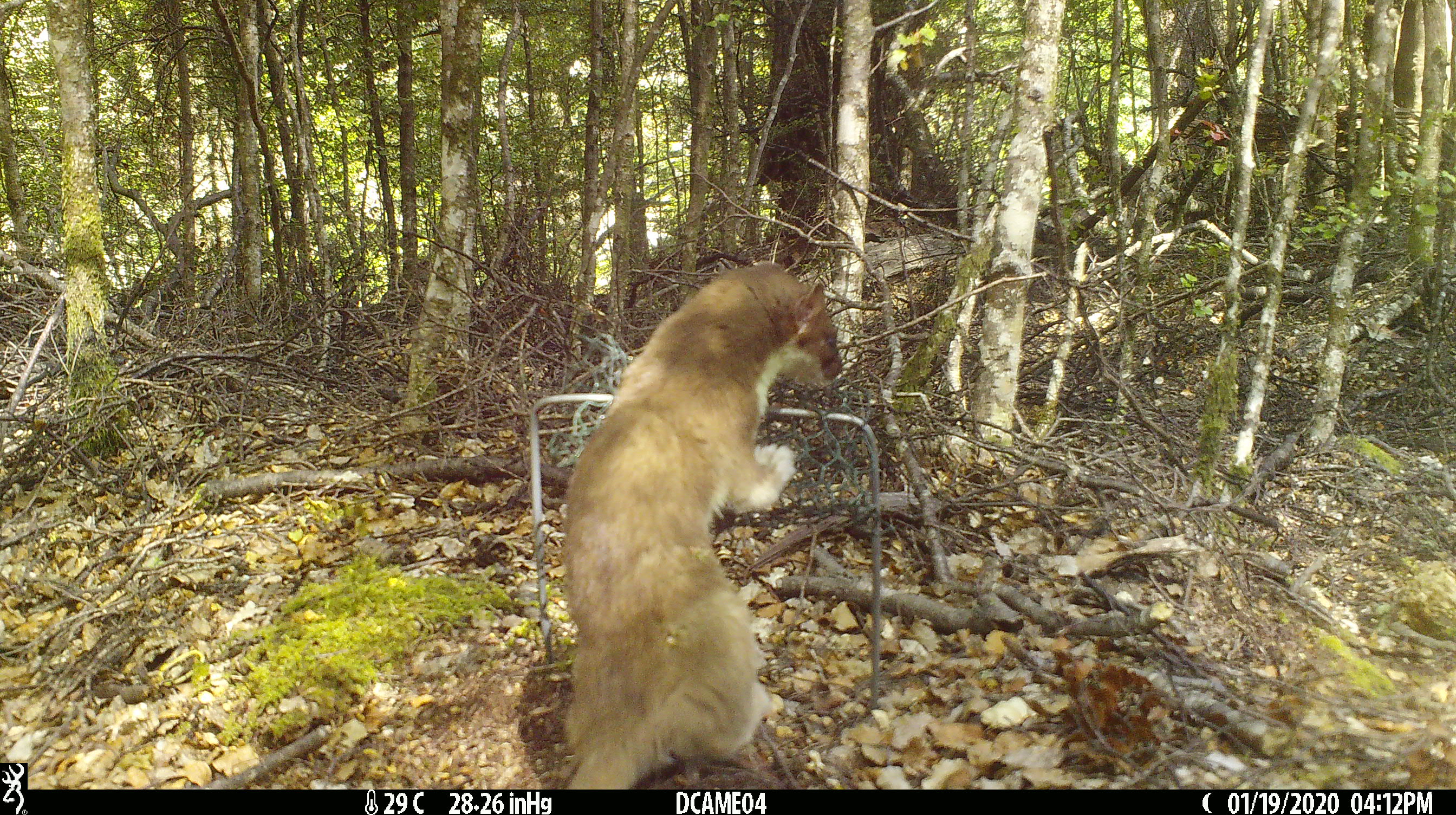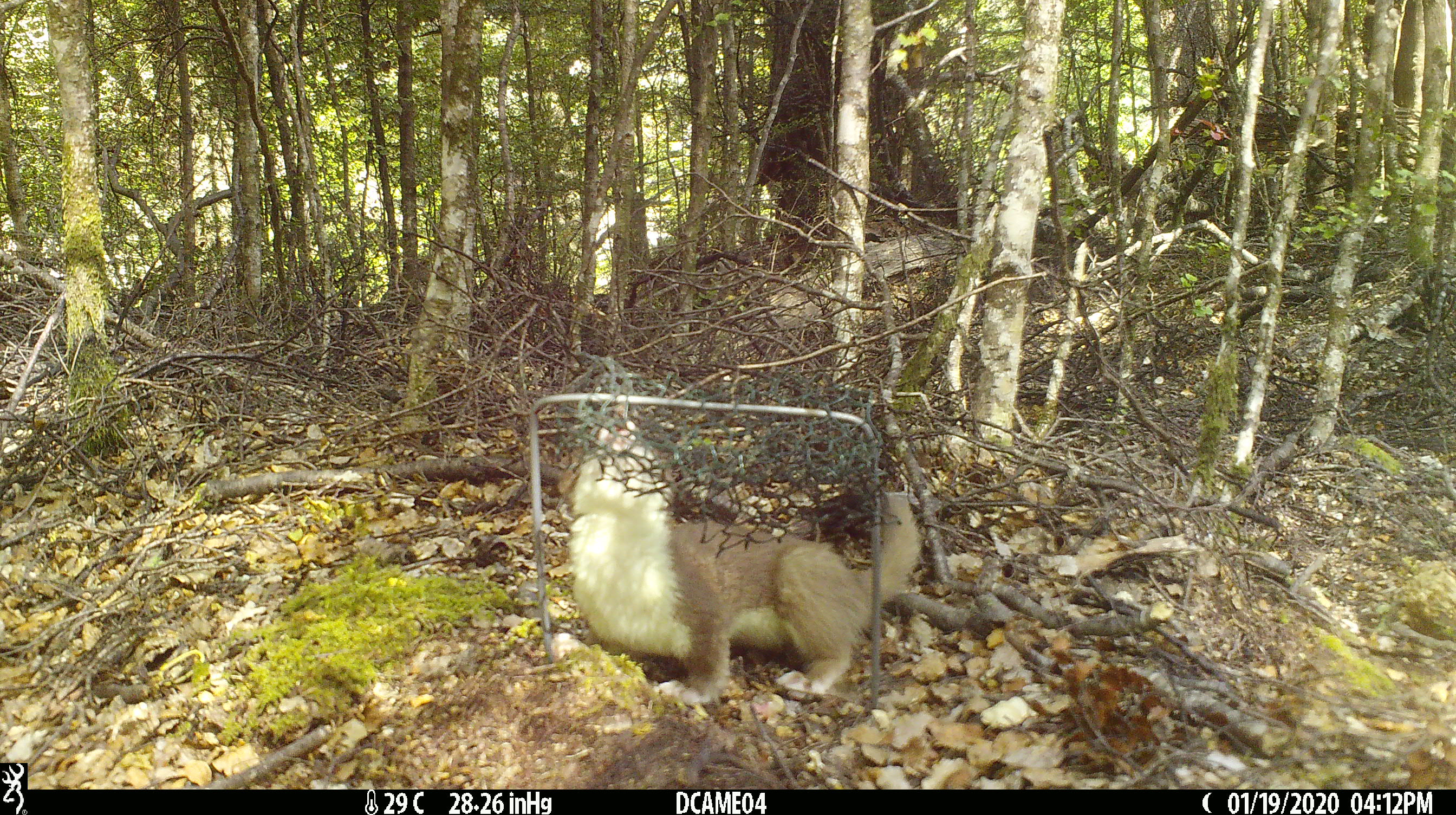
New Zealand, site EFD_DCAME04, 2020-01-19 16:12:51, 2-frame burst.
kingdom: Animalia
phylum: Chordata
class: Mammalia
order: Carnivora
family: Mustelidae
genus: Mustela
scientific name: Mustela erminea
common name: stoat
Stoat (Mustela erminea).